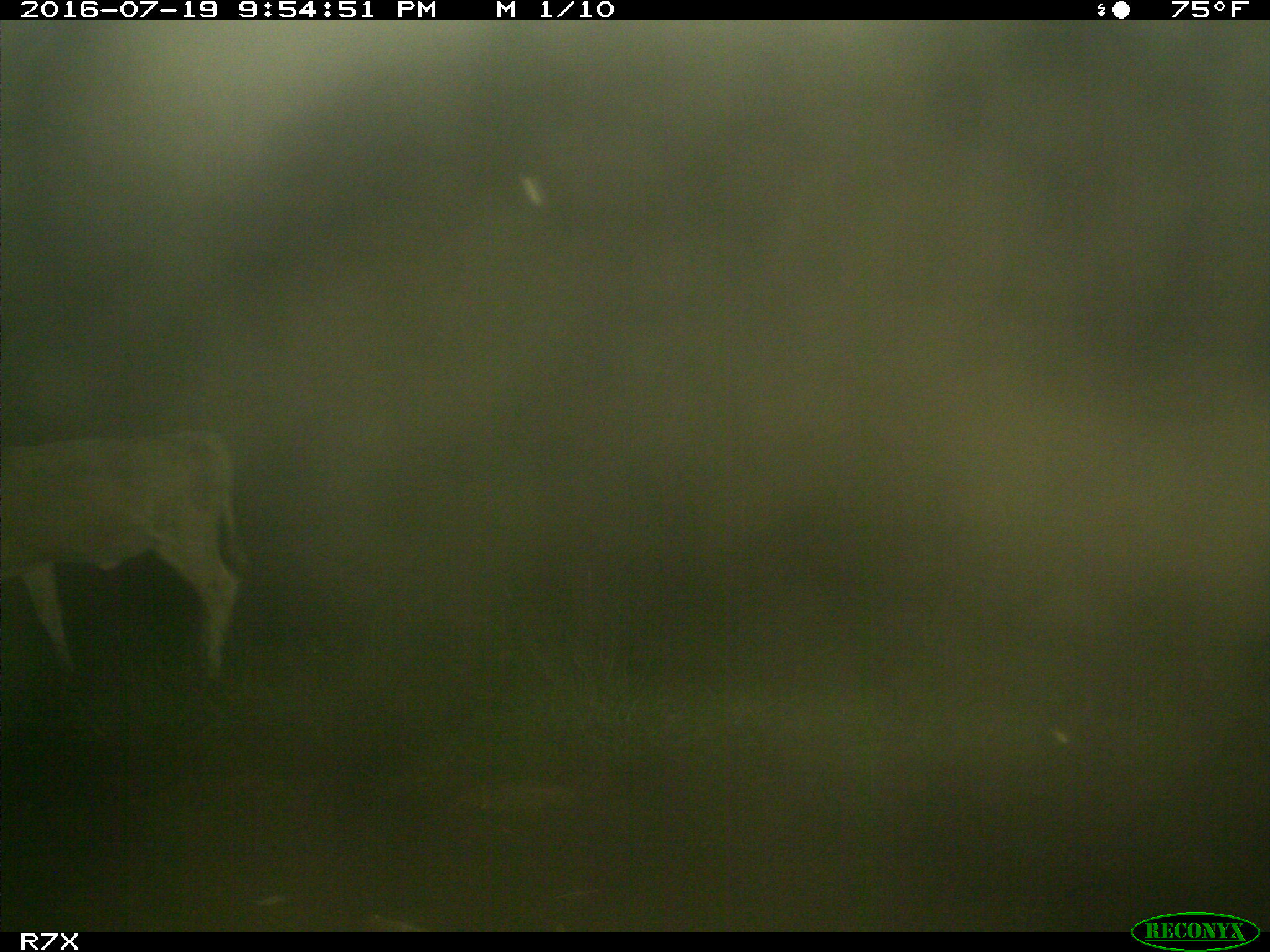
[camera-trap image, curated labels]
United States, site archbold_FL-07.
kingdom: Animalia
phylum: Chordata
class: Mammalia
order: Artiodactyla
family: Bovidae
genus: Bos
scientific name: Bos taurus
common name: domestic cow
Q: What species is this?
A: Bos taurus (domestic cow).